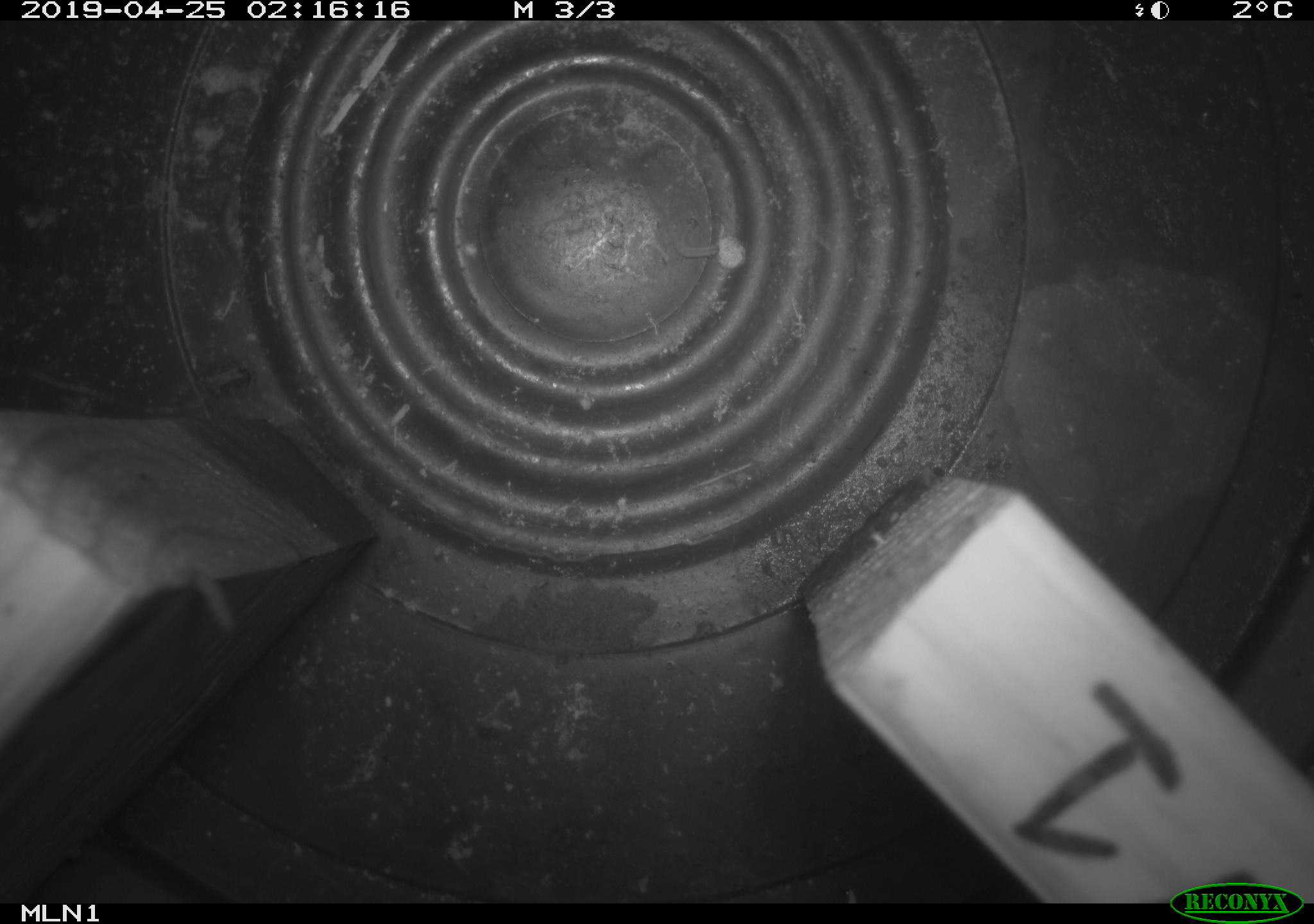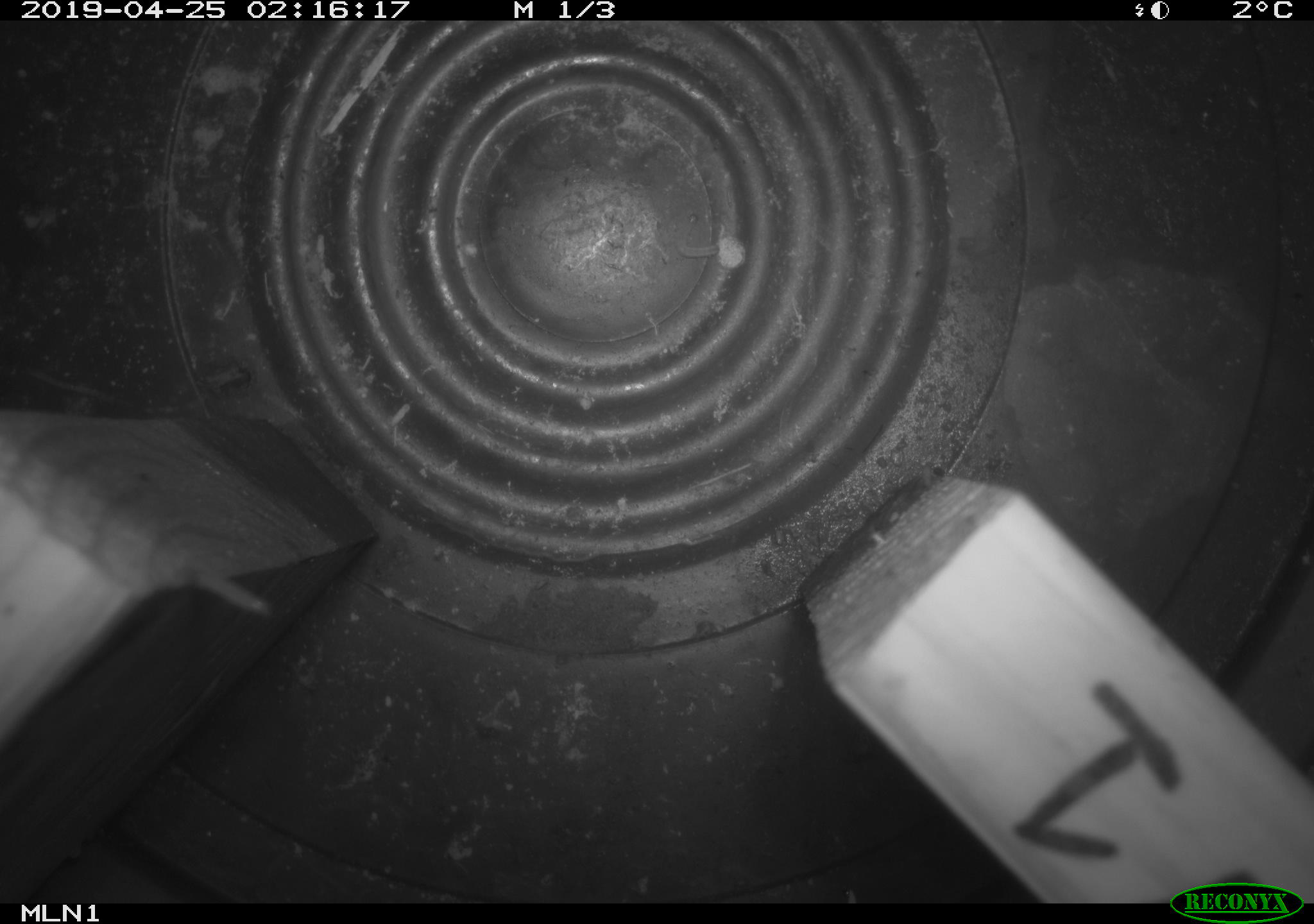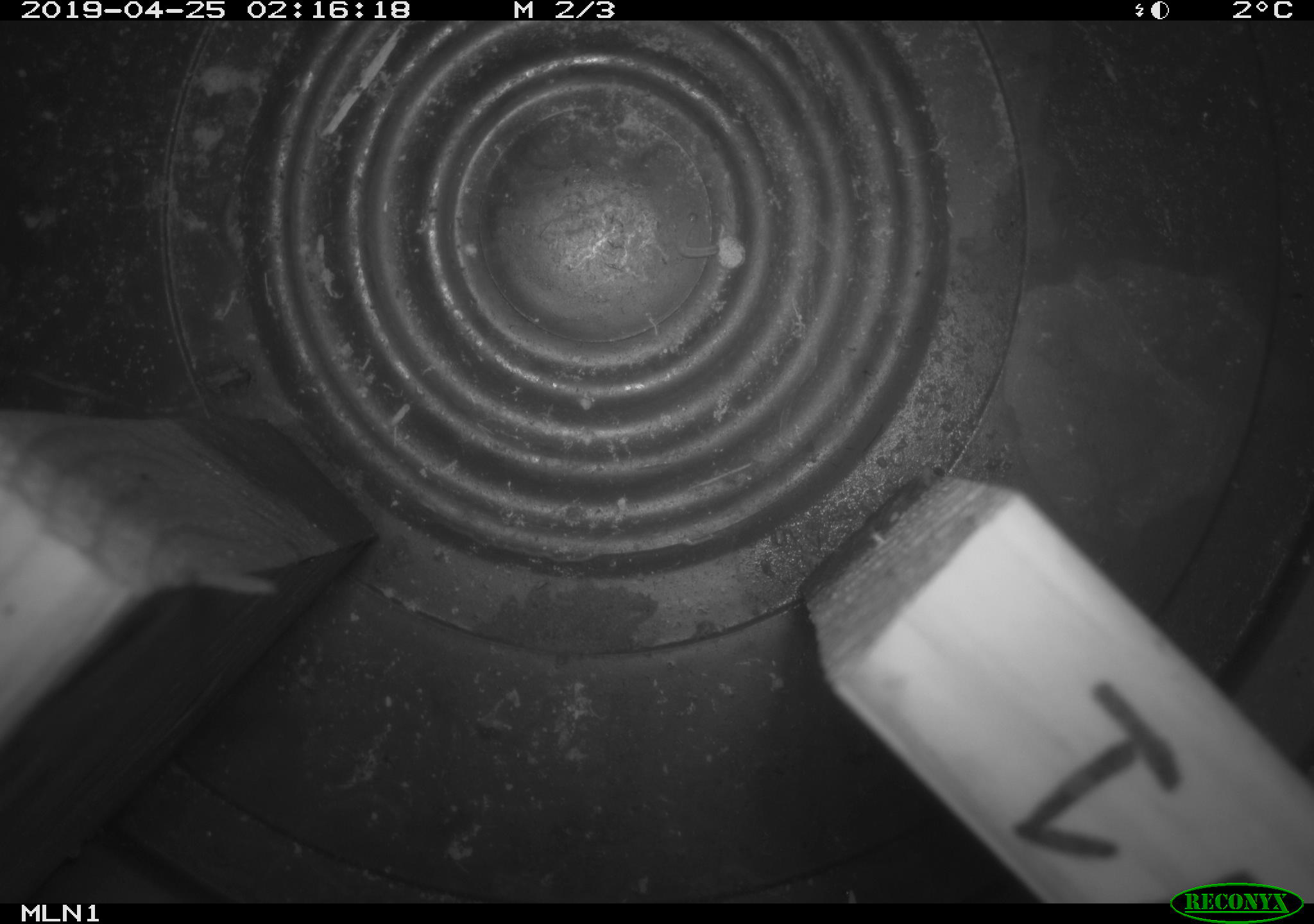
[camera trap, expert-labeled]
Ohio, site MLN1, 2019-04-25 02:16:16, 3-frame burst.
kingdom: Animalia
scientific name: Animalia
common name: animal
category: invertebrate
Invertebrate (animal) (Animalia).